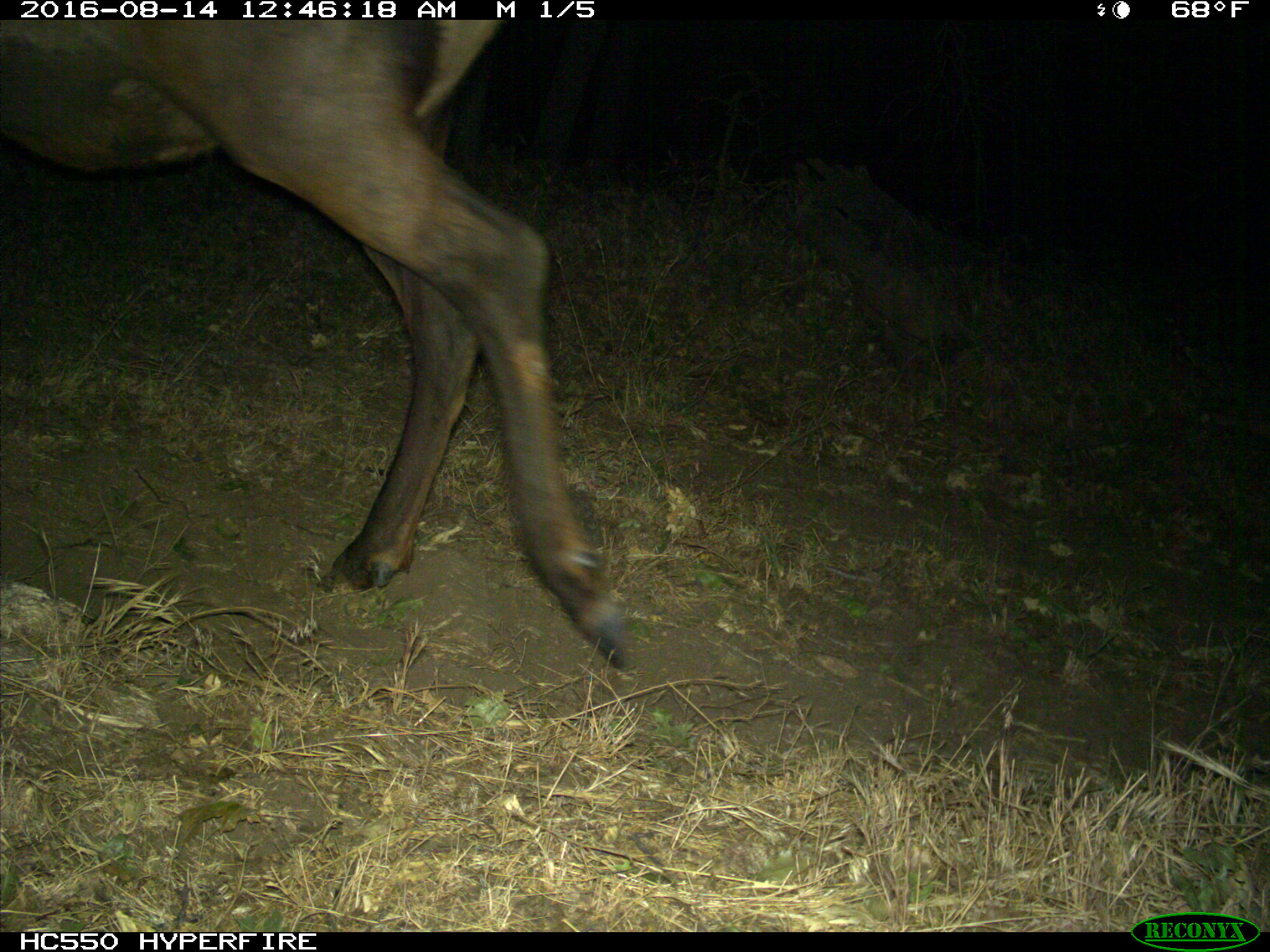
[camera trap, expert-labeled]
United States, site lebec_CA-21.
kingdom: Animalia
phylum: Chordata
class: Mammalia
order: Artiodactyla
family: Cervidae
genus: Cervus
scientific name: Cervus canadensis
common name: elk